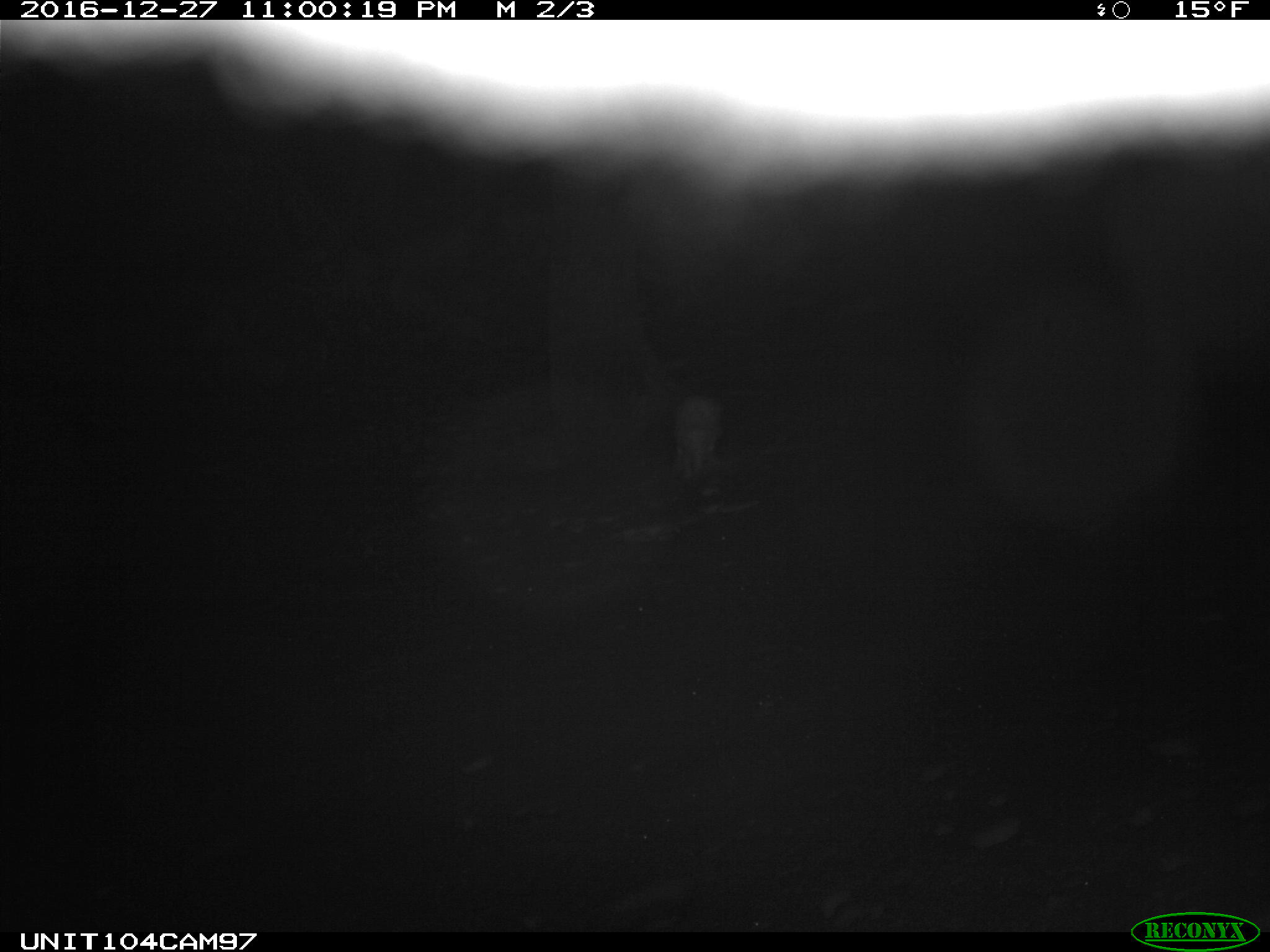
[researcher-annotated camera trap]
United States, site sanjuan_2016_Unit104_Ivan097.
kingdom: Animalia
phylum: Chordata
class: Mammalia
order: Lagomorpha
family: Leporidae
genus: Lepus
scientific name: Lepus americanus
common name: snowshoe hare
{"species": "Lepus americanus (snowshoe hare)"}